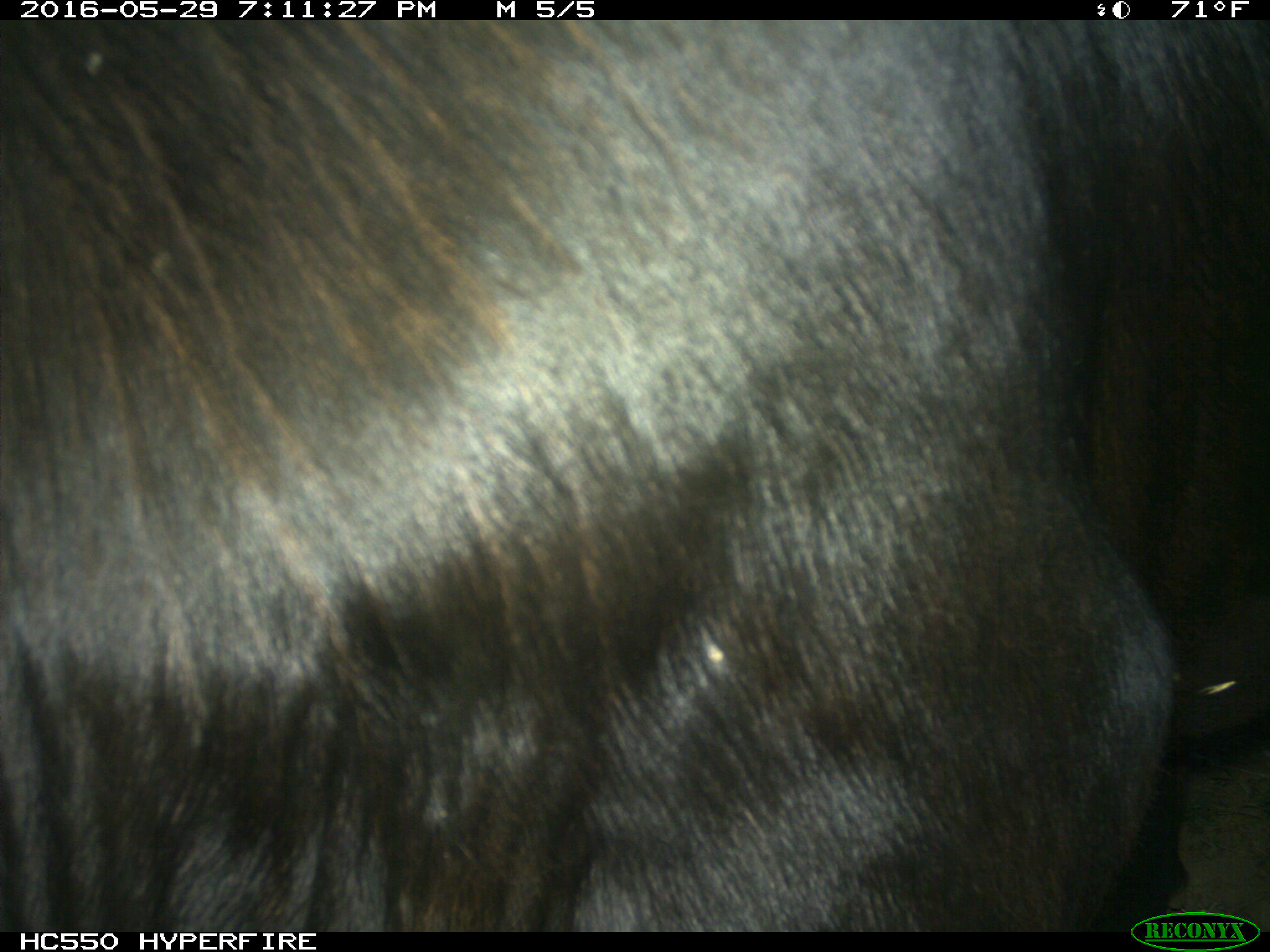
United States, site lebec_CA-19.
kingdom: Animalia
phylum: Chordata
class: Mammalia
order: Artiodactyla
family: Bovidae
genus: Bos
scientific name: Bos taurus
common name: domestic cow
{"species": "Bos taurus (domestic cow)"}